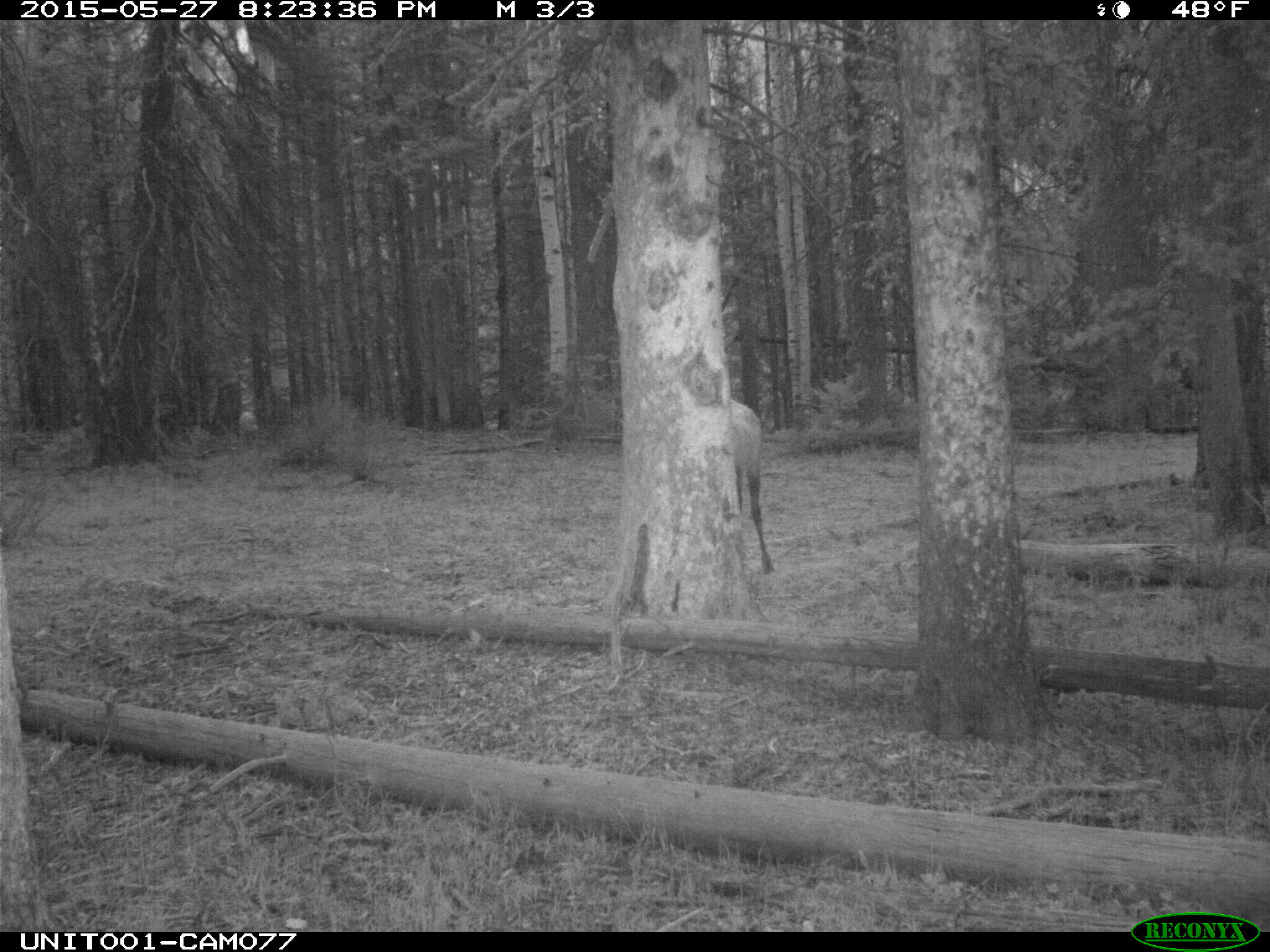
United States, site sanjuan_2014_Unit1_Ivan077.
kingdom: Animalia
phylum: Chordata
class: Mammalia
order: Artiodactyla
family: Cervidae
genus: Cervus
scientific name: Cervus elaphus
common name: red deer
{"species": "Cervus elaphus (red deer)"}